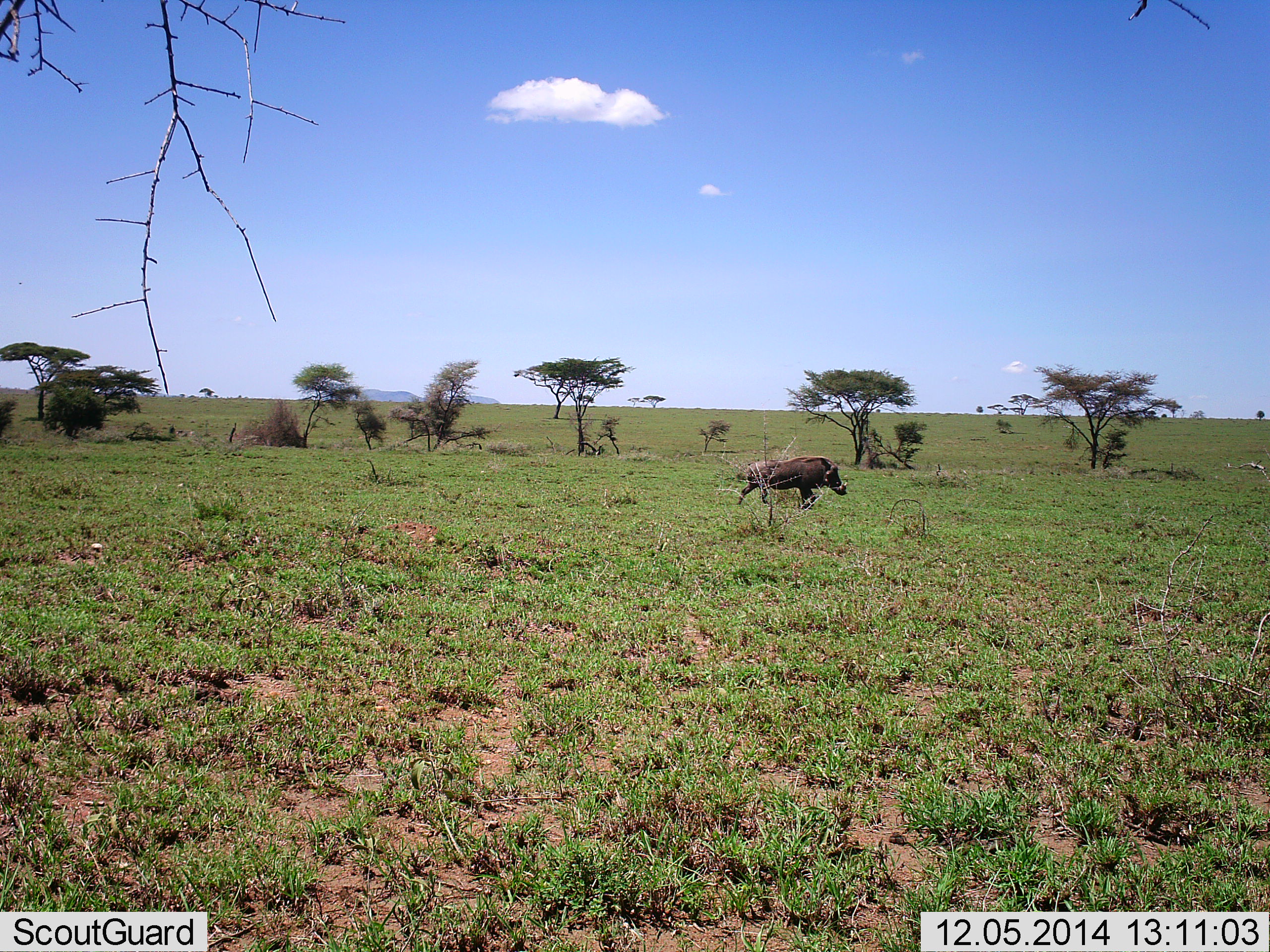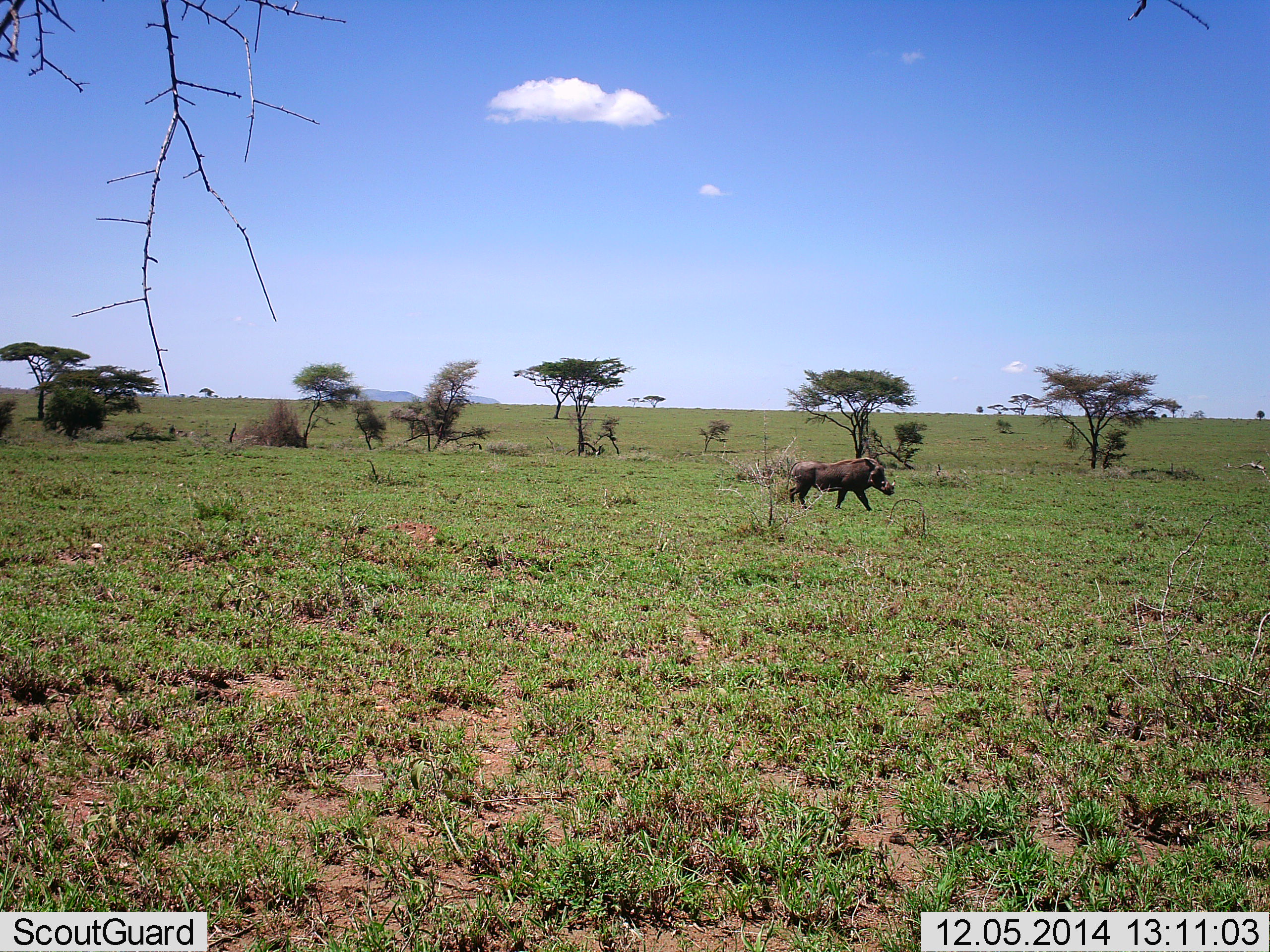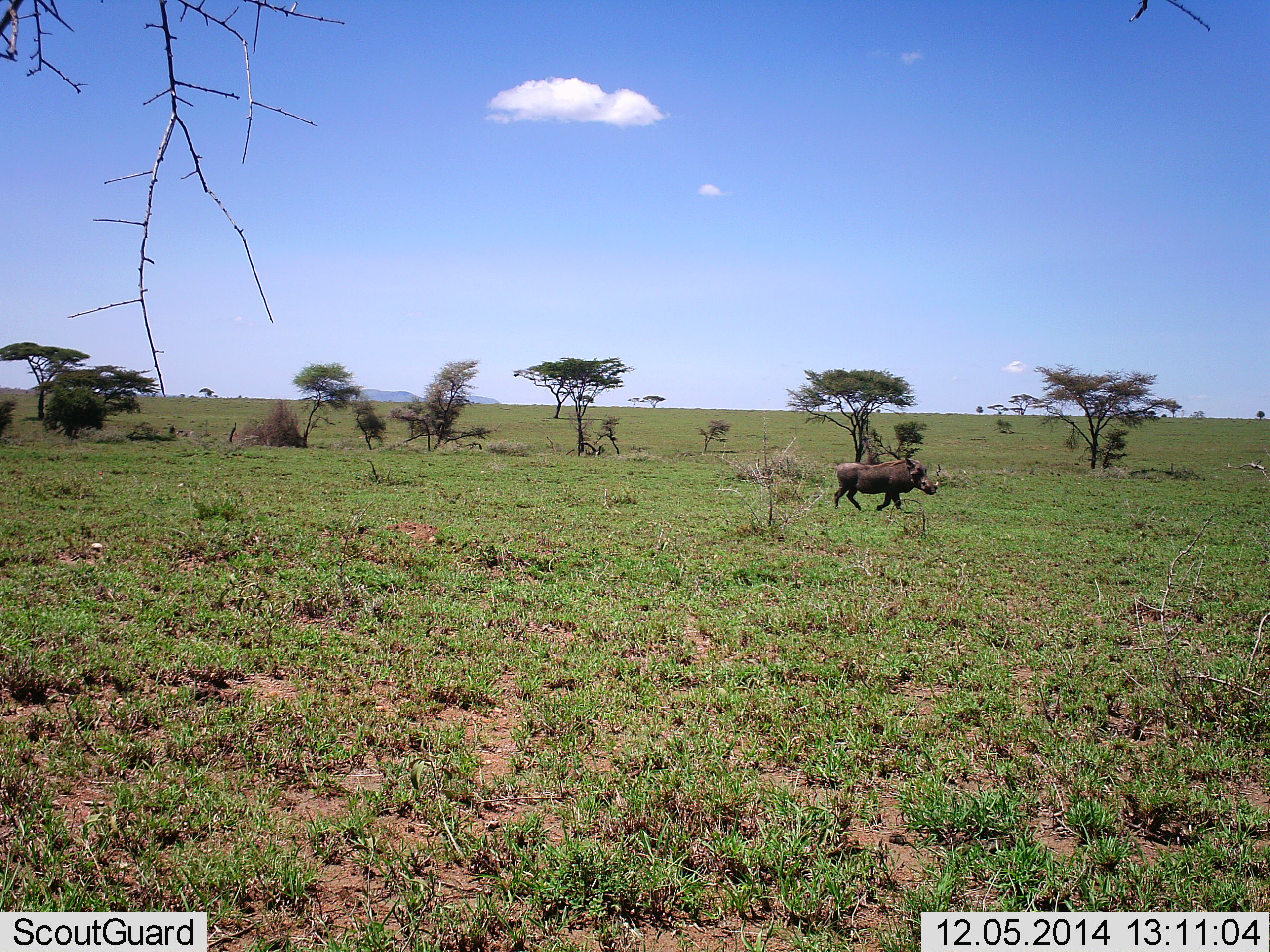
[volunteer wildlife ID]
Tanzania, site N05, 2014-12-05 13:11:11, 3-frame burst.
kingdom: Animalia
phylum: Chordata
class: Mammalia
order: Artiodactyla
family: Suidae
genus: Phacochoerus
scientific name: Phacochoerus africanus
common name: warthog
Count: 1.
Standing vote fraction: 0%.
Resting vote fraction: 0%.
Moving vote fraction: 100%.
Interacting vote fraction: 0%.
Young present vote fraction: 0%.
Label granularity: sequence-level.